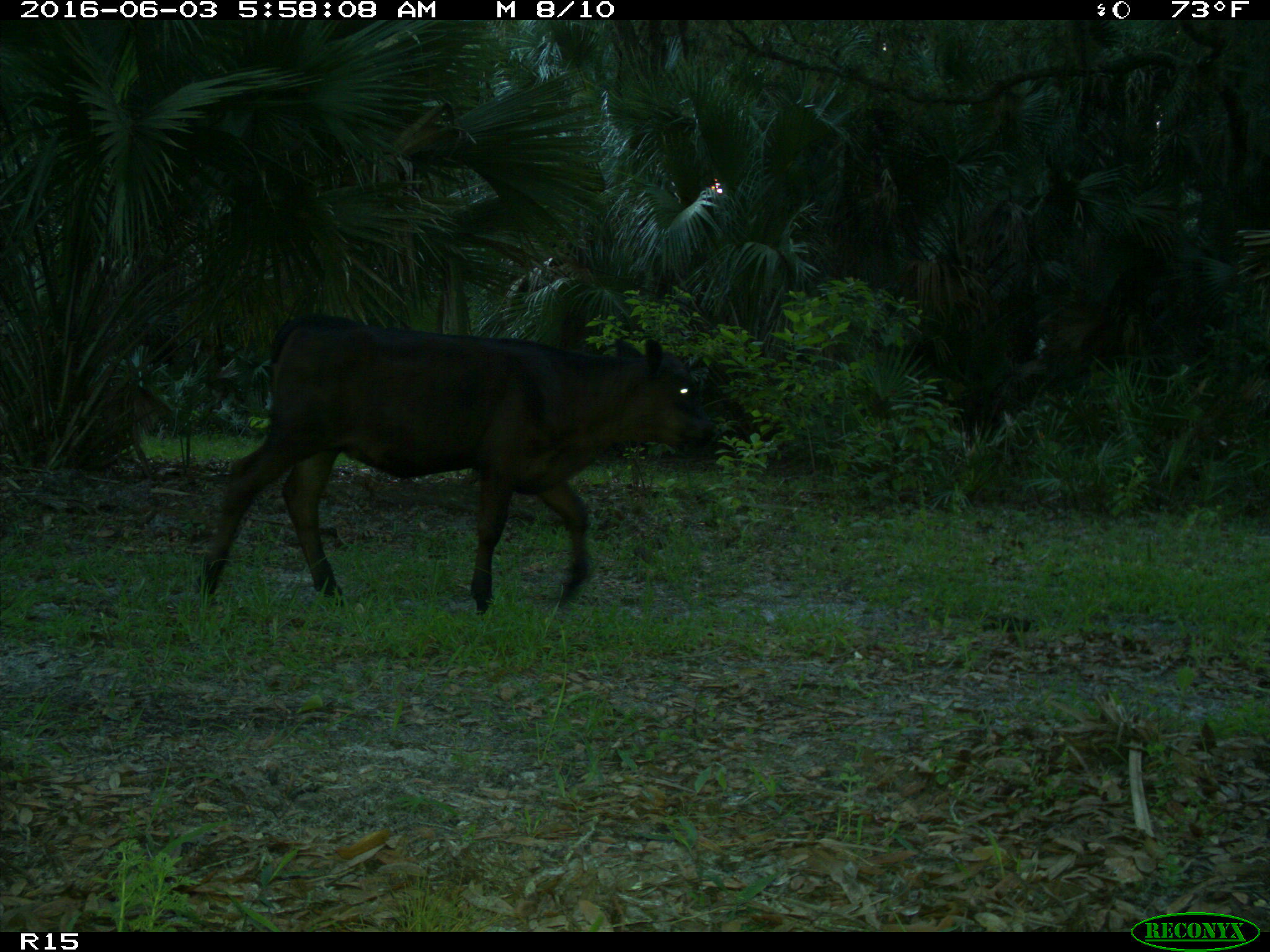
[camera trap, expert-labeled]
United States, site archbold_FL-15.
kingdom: Animalia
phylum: Chordata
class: Mammalia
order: Artiodactyla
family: Bovidae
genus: Bos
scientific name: Bos taurus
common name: domestic cow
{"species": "Bos taurus (domestic cow)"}